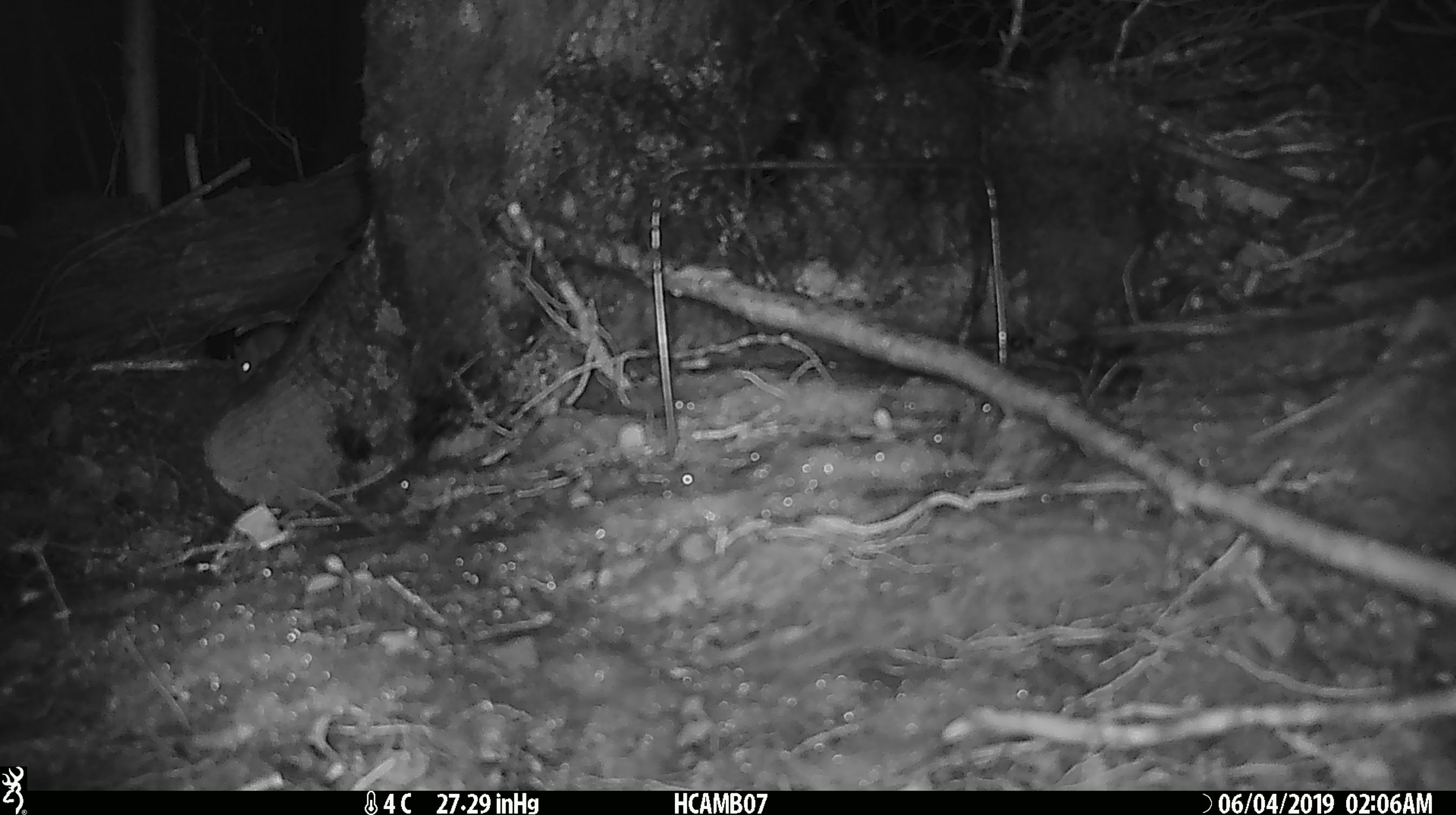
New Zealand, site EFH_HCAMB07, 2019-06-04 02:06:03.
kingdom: Animalia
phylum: Chordata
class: Mammalia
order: Rodentia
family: Muridae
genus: Mus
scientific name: Mus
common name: mouse